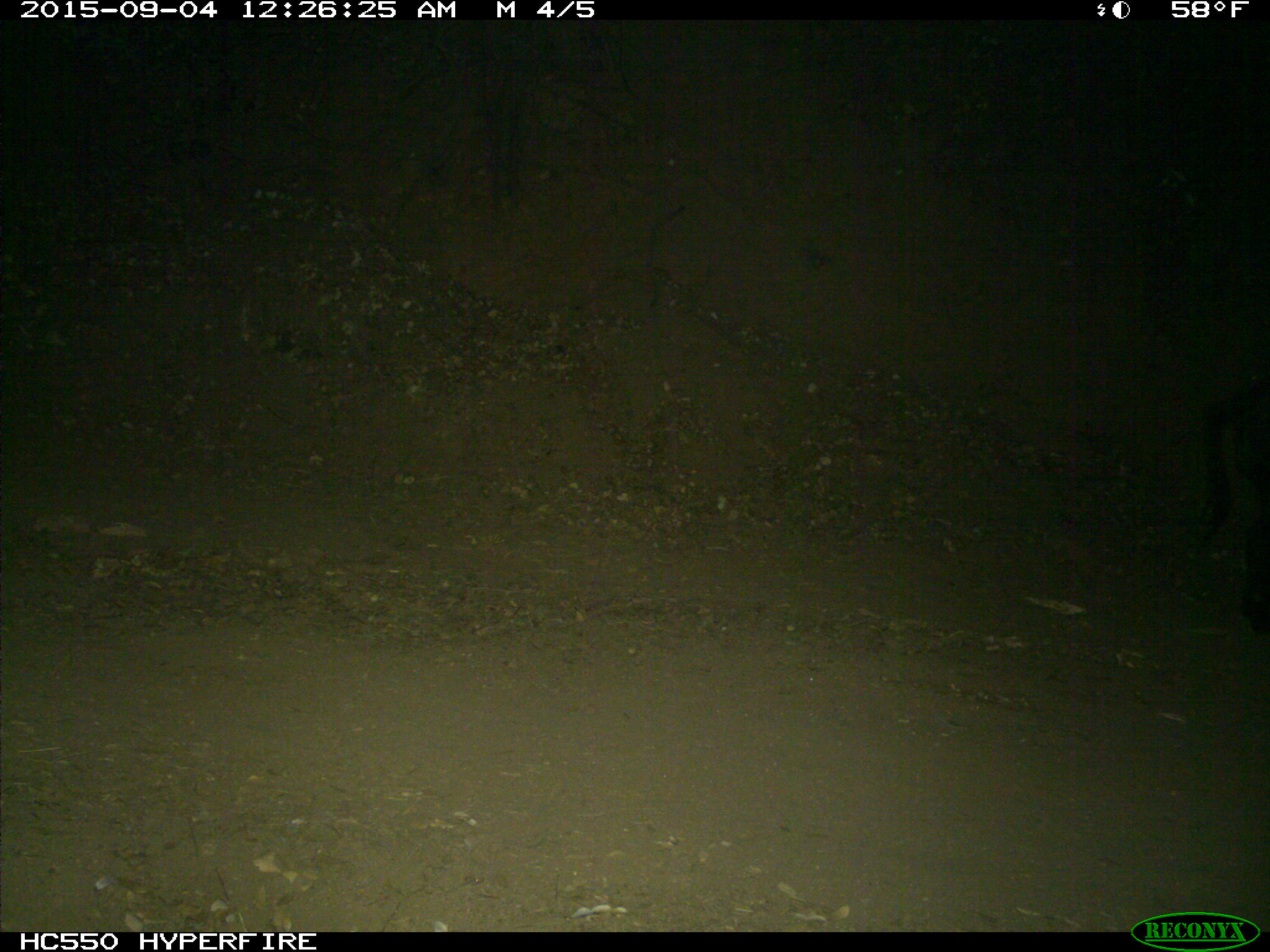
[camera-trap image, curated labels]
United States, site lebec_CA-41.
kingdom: Animalia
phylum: Chordata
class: Mammalia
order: Artiodactyla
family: Suidae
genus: Sus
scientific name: Sus scrofa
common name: wild boar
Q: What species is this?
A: Sus scrofa (wild boar).